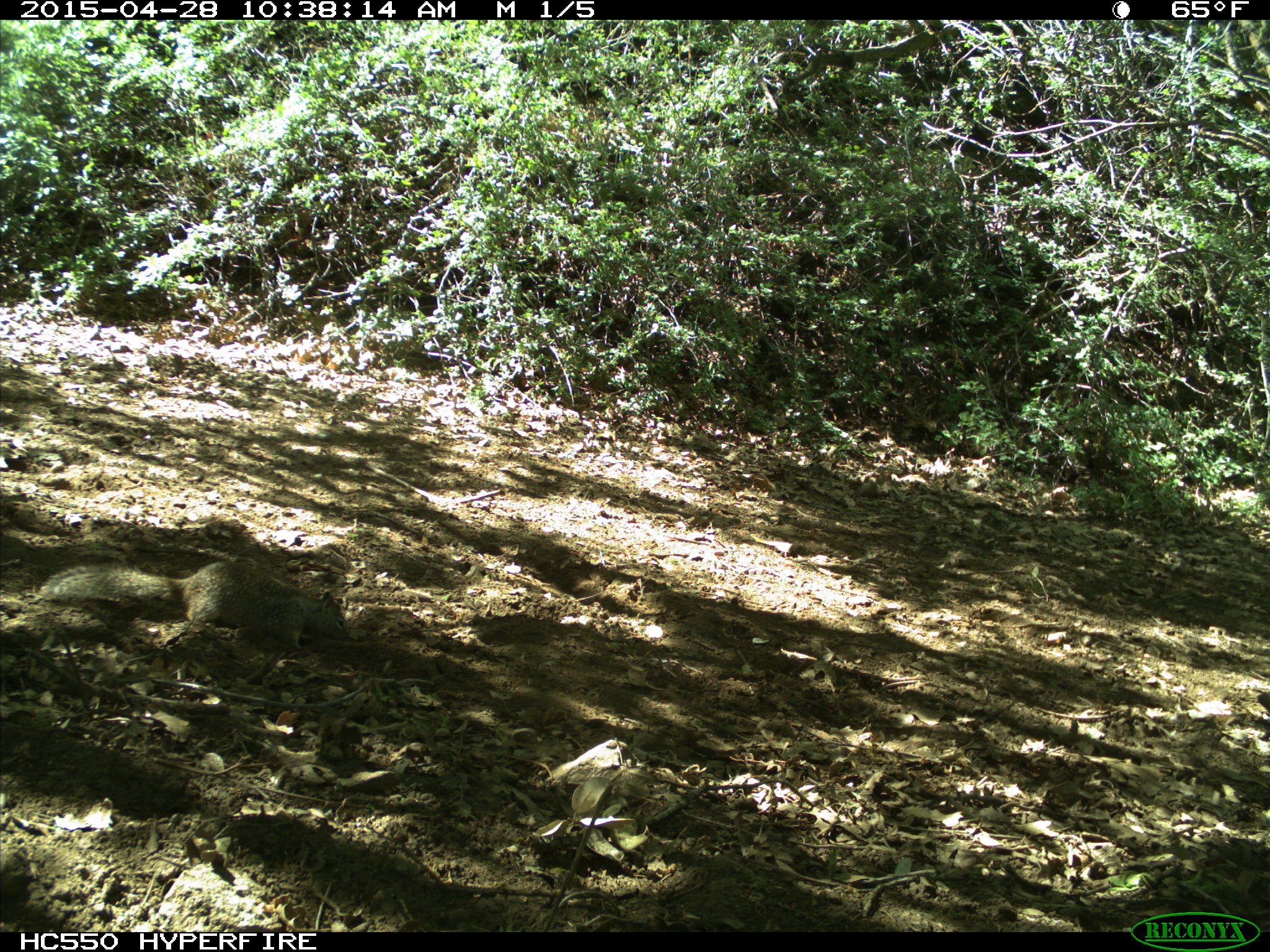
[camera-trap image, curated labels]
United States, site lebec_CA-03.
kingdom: Animalia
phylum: Chordata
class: Mammalia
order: Rodentia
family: Sciuridae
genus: Otospermophilus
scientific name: Otospermophilus beecheyi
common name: california ground squirrel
Otospermophilus beecheyi (california ground squirrel).